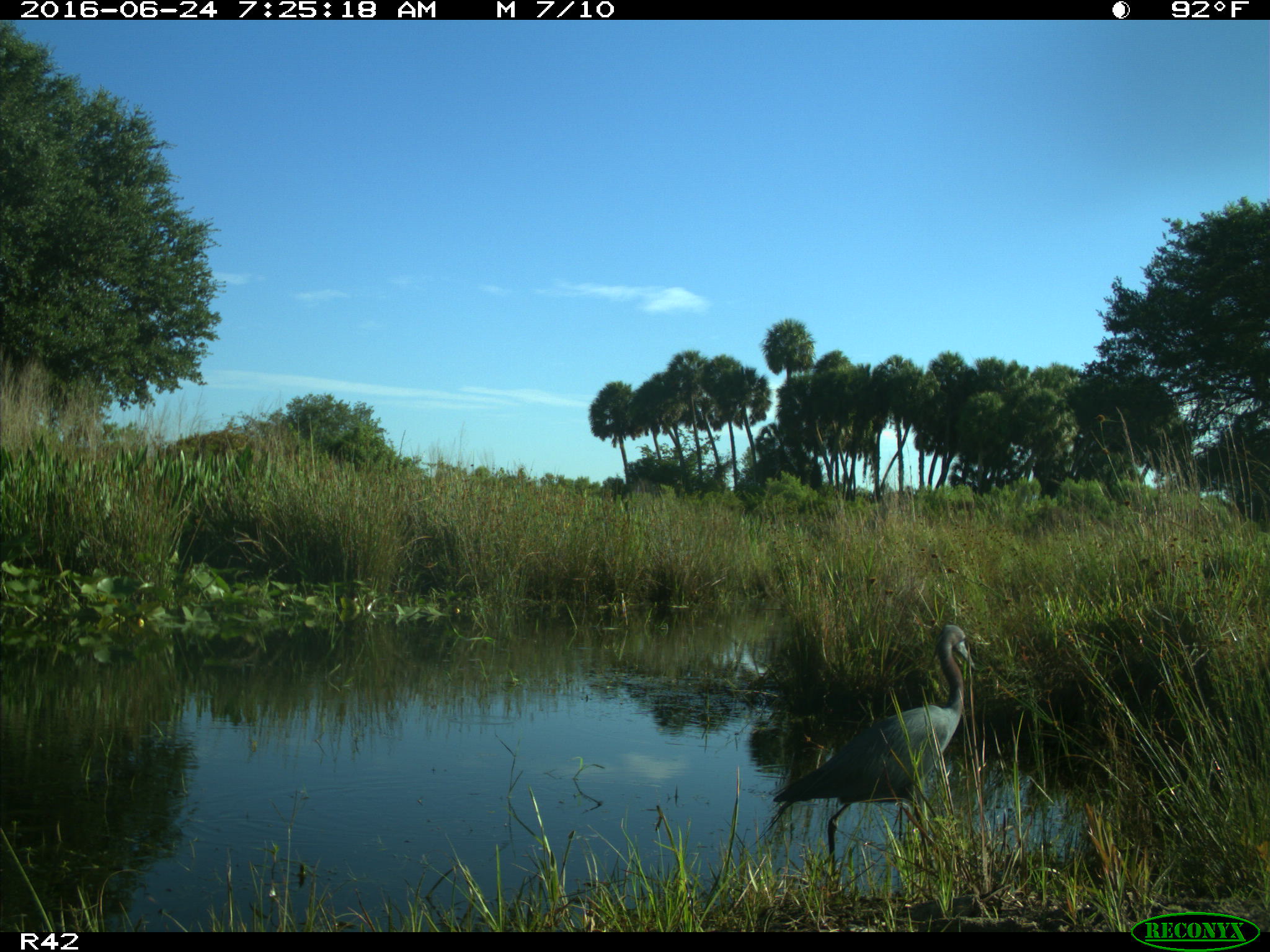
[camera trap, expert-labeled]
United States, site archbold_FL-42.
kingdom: Animalia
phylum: Chordata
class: Aves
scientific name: Aves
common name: birds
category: unidentified bird